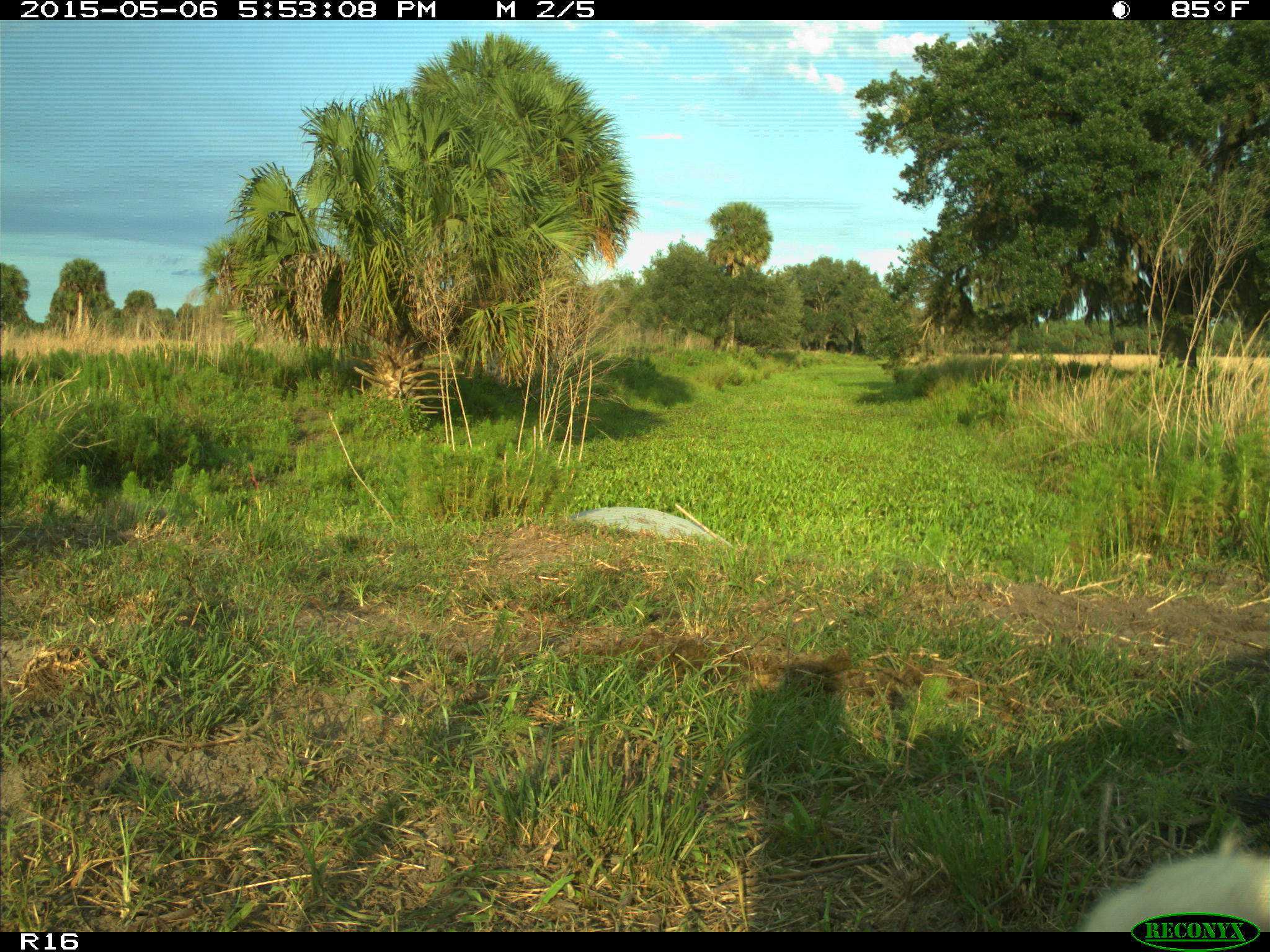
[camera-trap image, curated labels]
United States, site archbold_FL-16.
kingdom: Animalia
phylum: Chordata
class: Mammalia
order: Artiodactyla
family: Bovidae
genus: Bos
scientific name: Bos taurus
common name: domestic cow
Bos taurus (domestic cow).